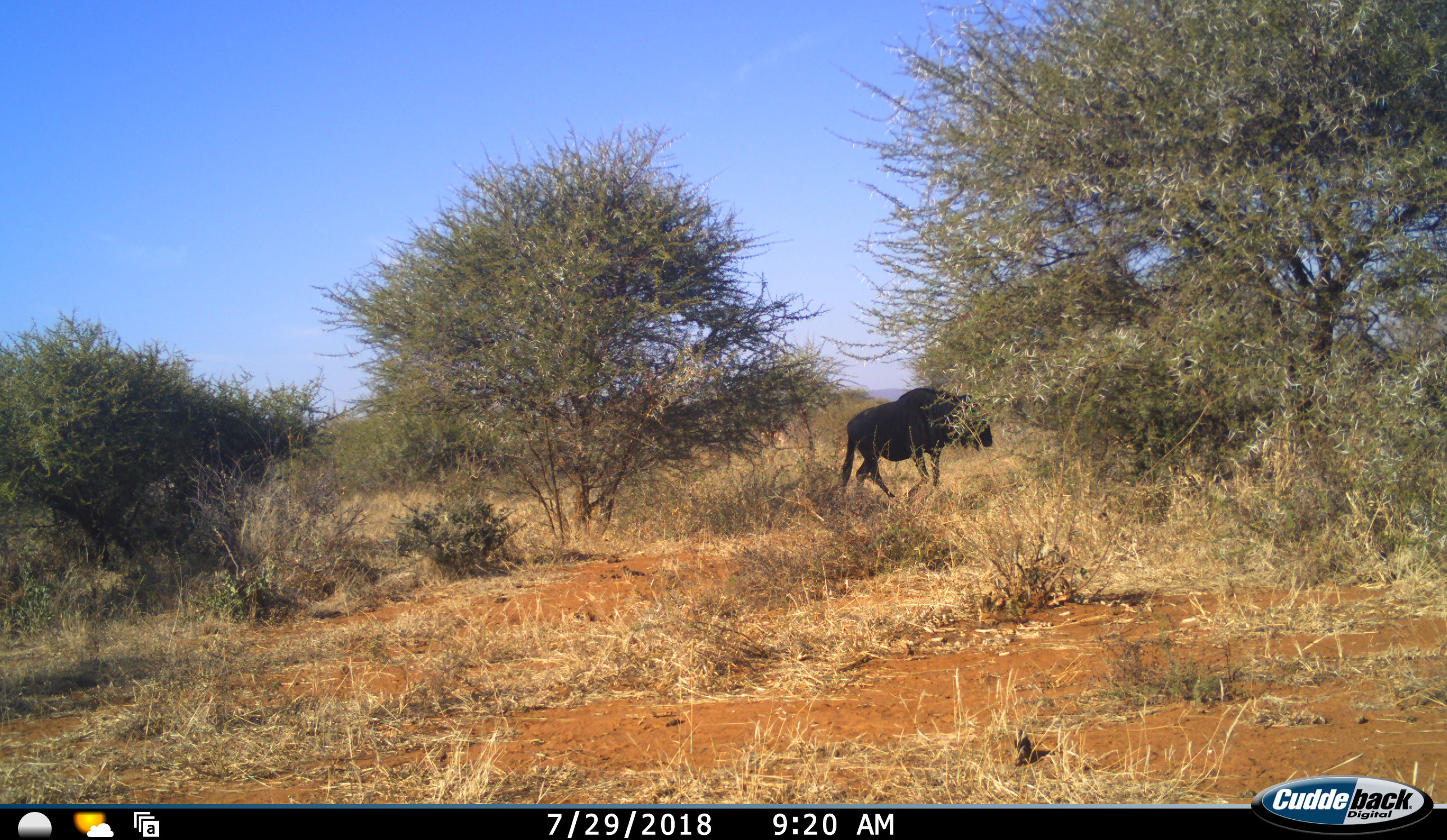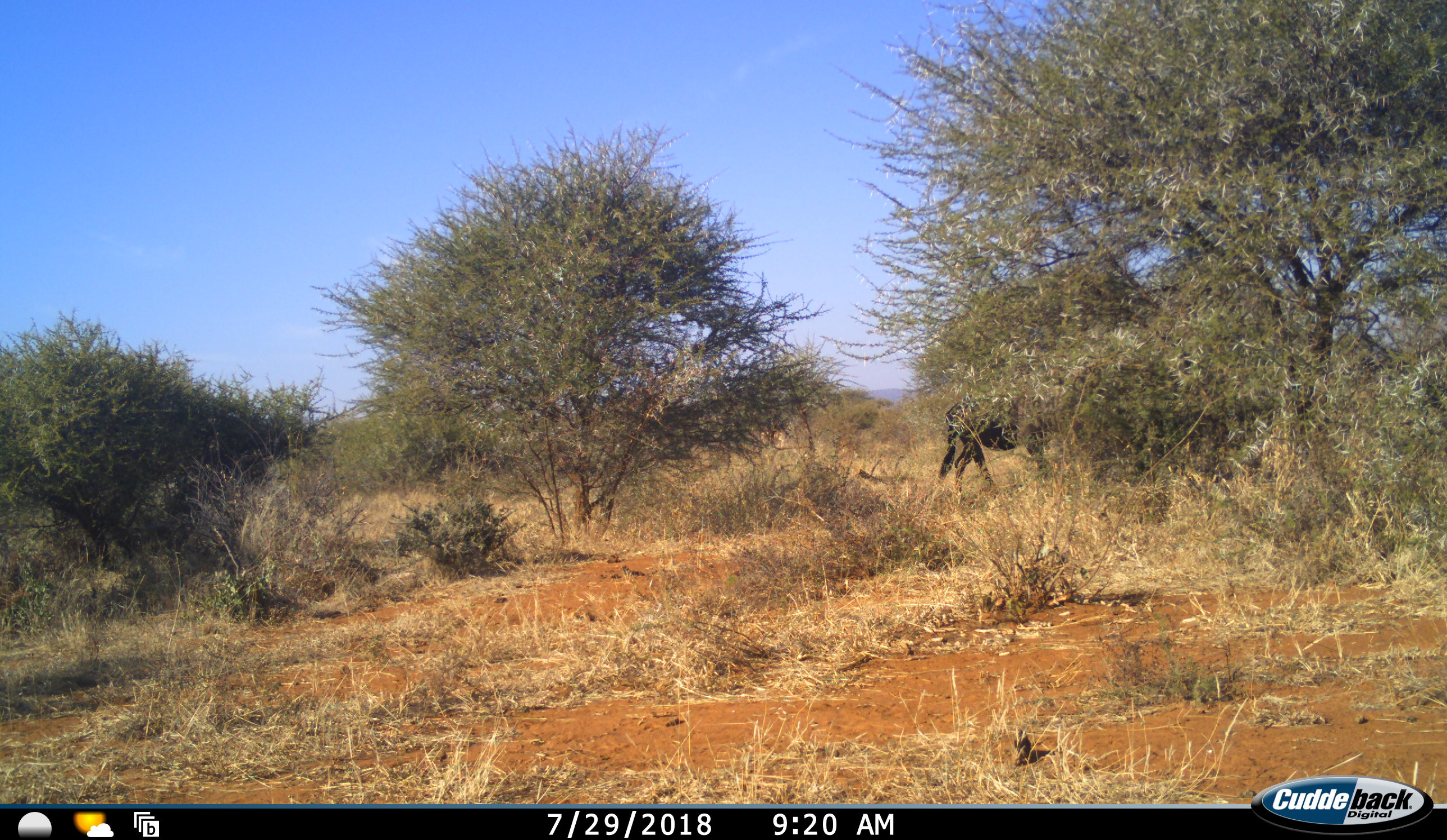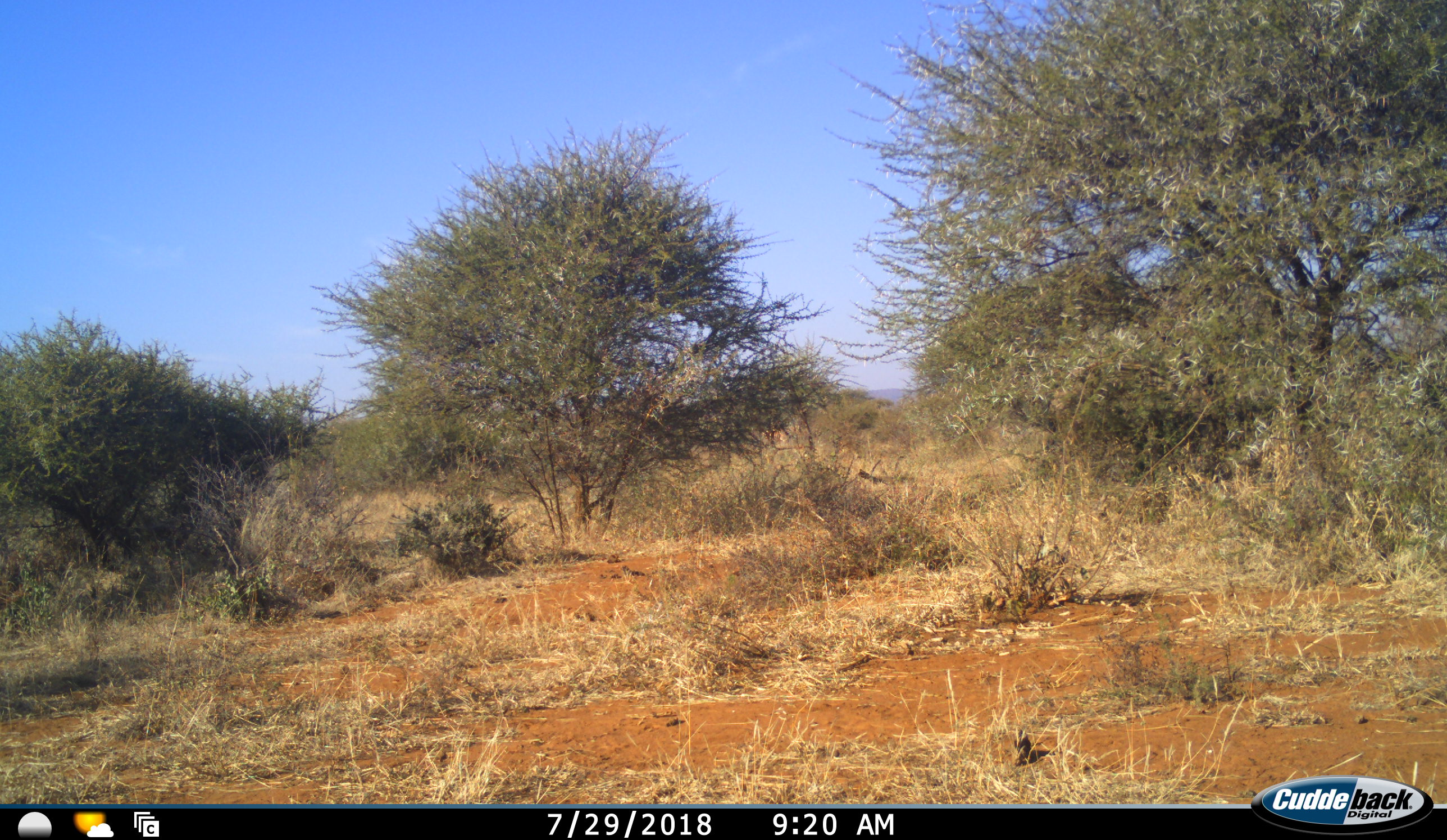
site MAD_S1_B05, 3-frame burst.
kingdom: Animalia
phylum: Chordata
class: Mammalia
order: Artiodactyla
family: Bovidae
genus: Connochaetes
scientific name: Connochaetes taurinus taurinus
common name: blue wildebeest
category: wildebeestblue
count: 1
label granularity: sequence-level